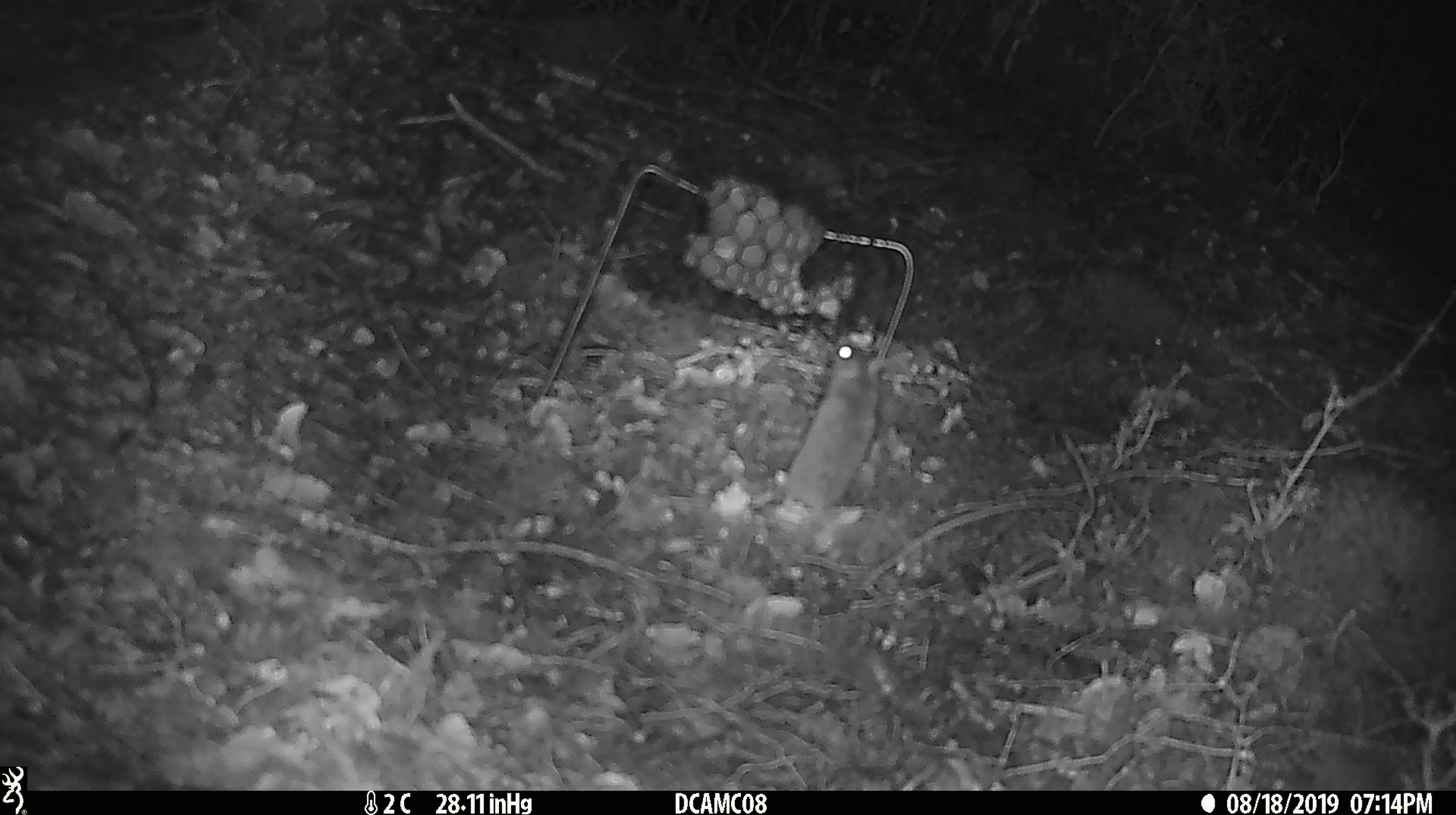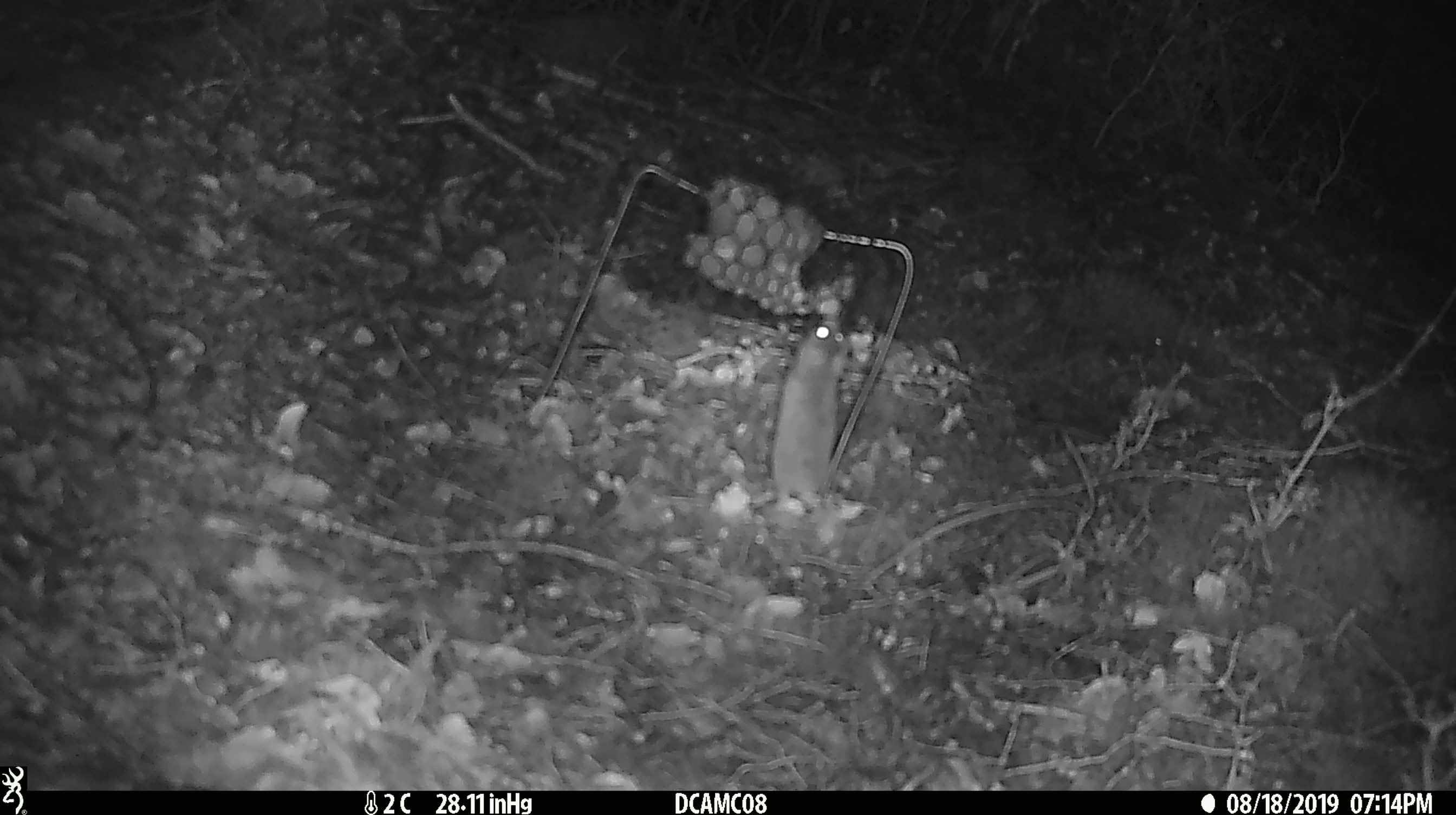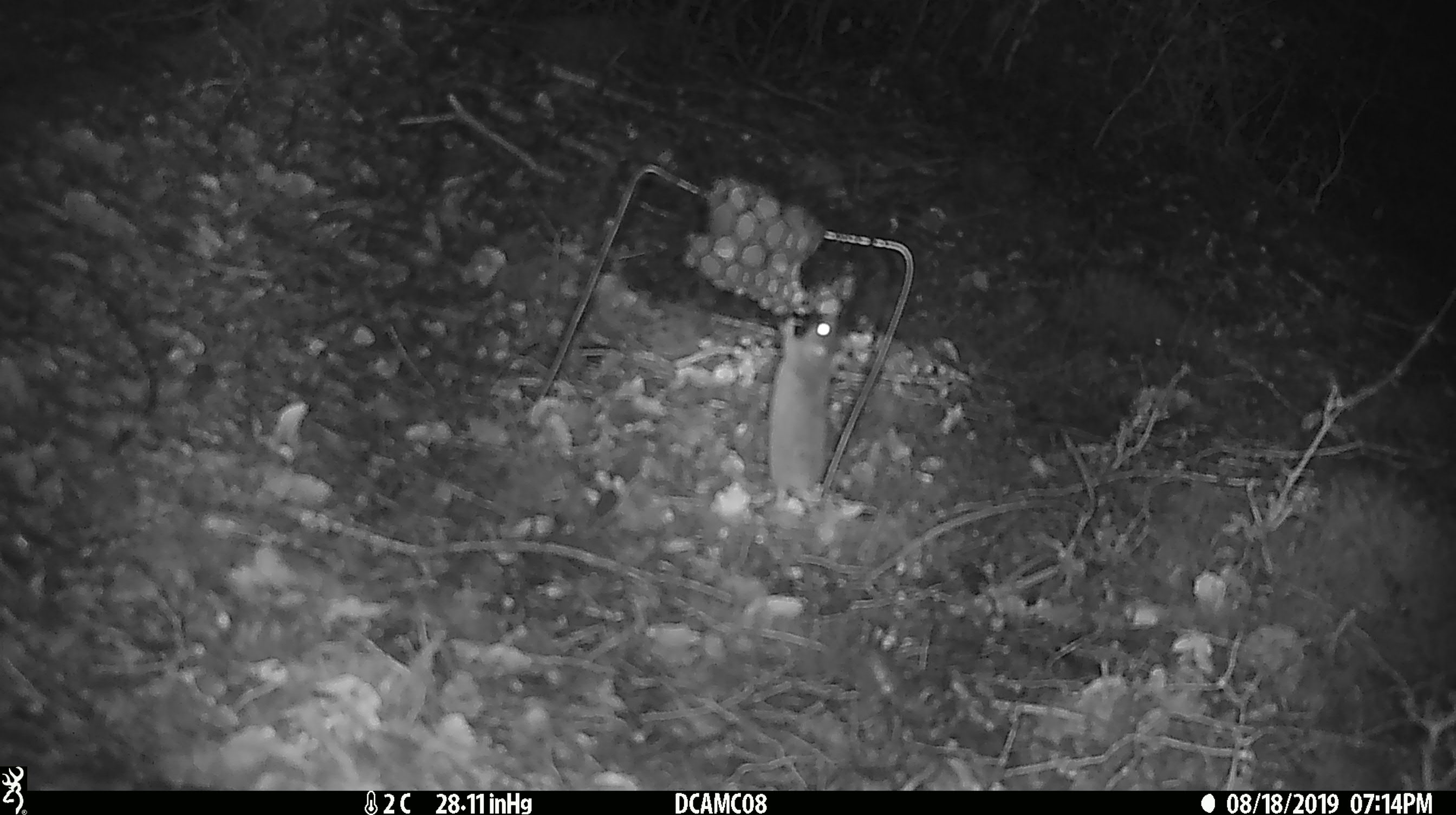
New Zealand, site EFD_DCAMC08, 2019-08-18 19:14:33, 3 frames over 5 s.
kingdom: Animalia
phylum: Chordata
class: Mammalia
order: Rodentia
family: Muridae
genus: Mus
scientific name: Mus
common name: mouse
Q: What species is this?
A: Mouse (Mus).